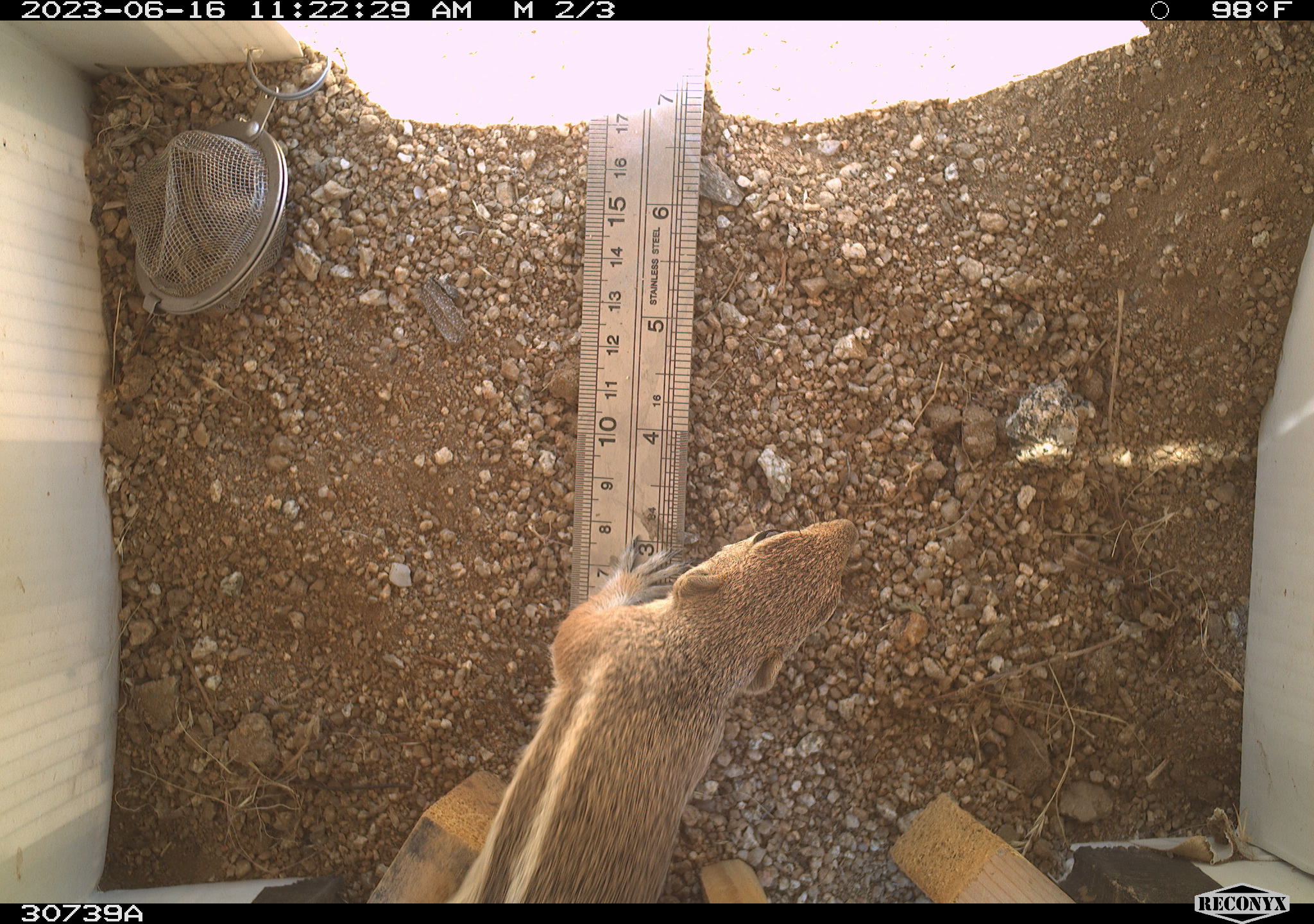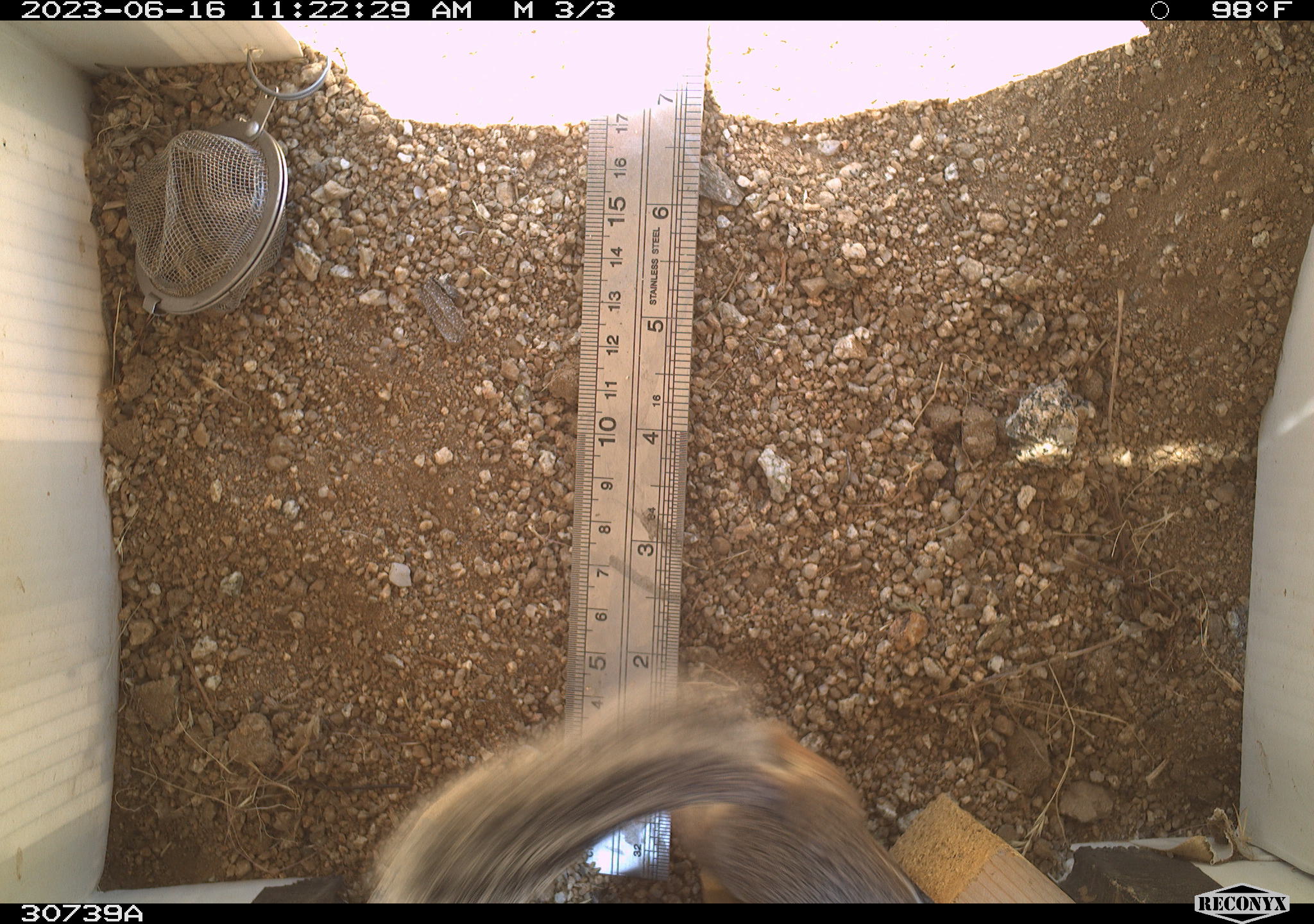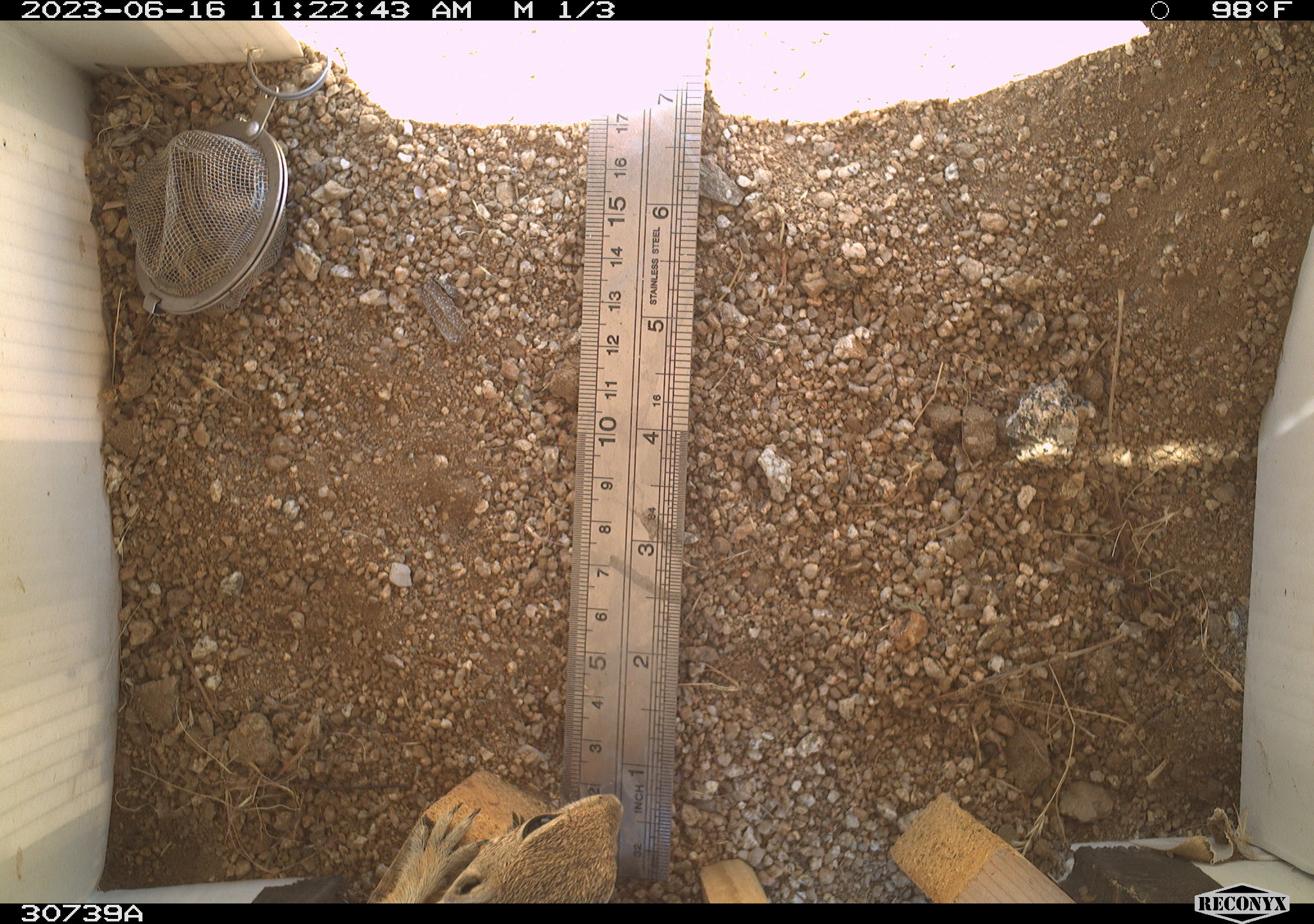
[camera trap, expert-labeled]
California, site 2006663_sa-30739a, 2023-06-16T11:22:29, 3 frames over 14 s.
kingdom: Animalia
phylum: Chordata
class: Mammalia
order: Rodentia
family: Sciuridae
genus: Ammospermophilus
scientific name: Ammospermophilus leucurus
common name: white-tailed antelope squirrel